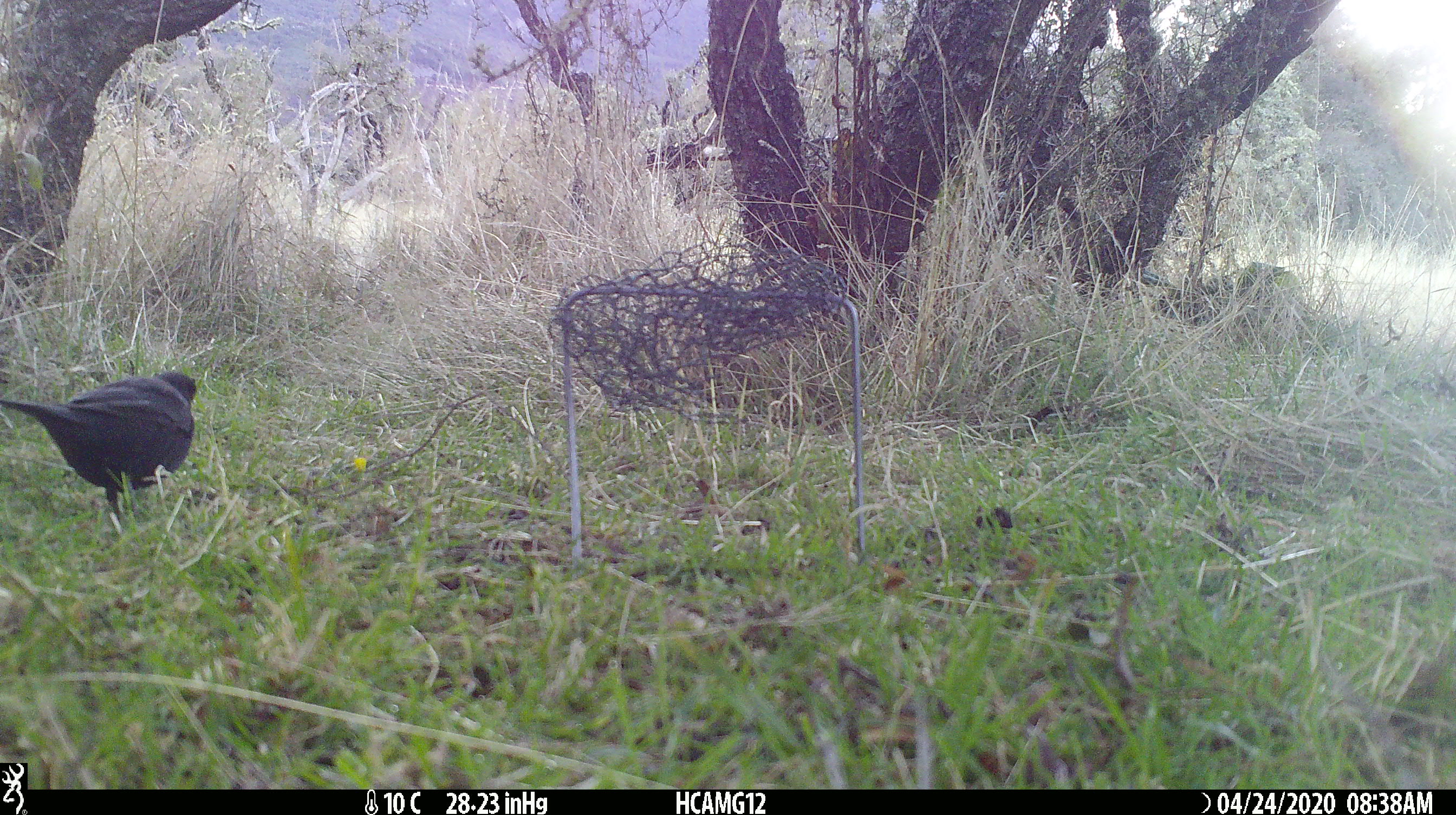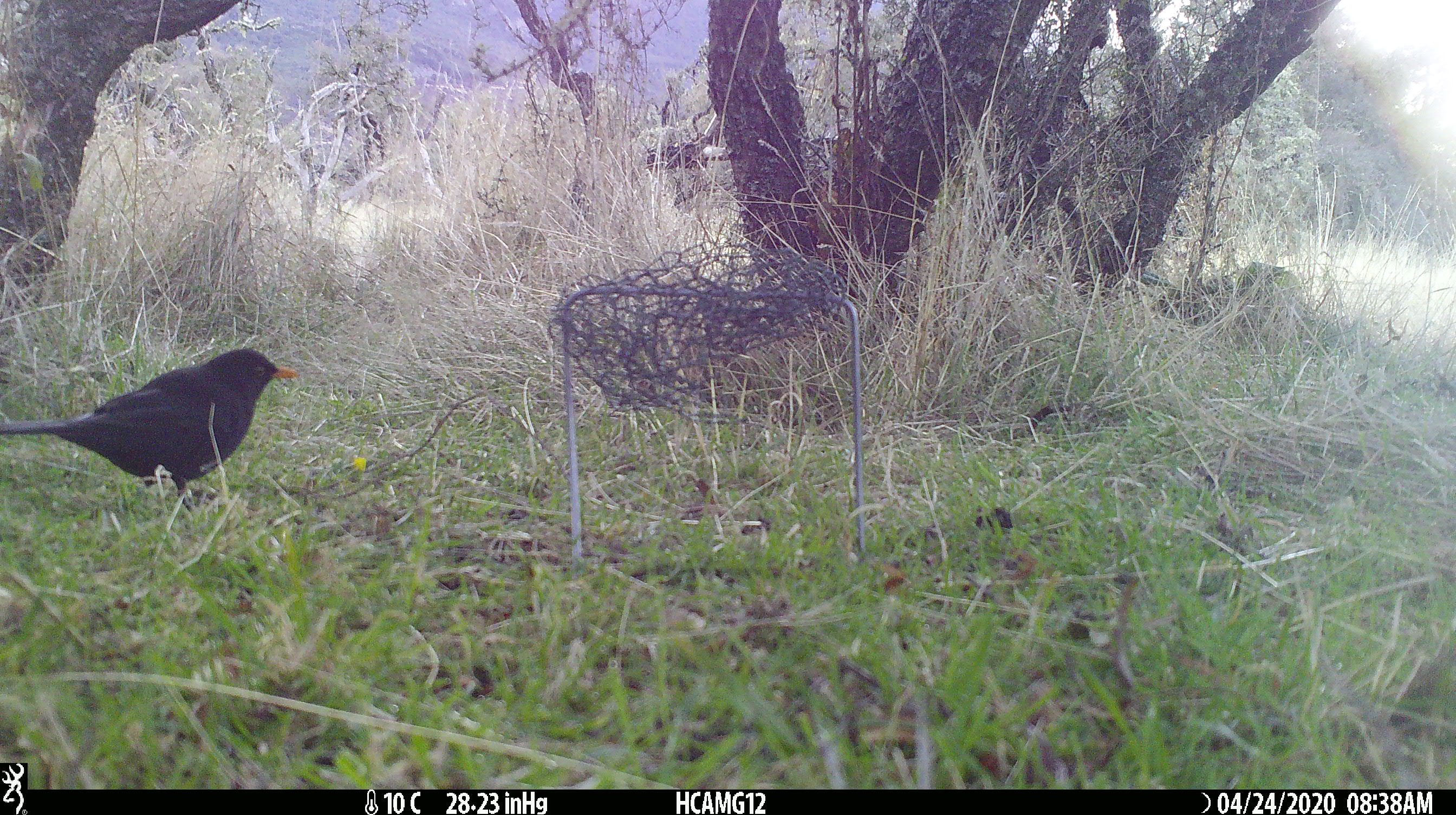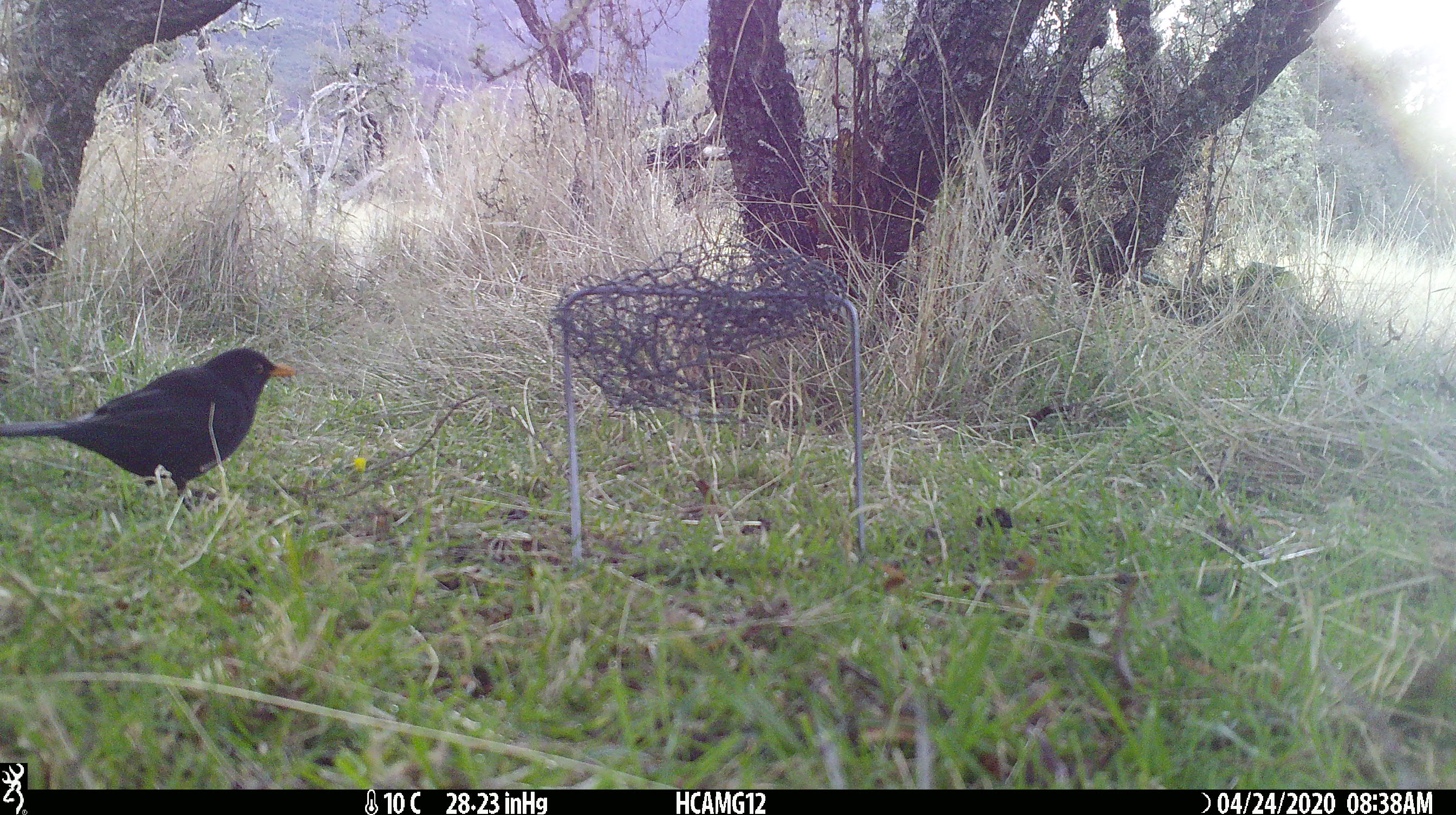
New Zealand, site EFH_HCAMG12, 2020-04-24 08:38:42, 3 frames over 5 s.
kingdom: Animalia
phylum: Chordata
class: Aves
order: Passeriformes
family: Turdidae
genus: Turdus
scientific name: Turdus merula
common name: eurasian blackbird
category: blackbird